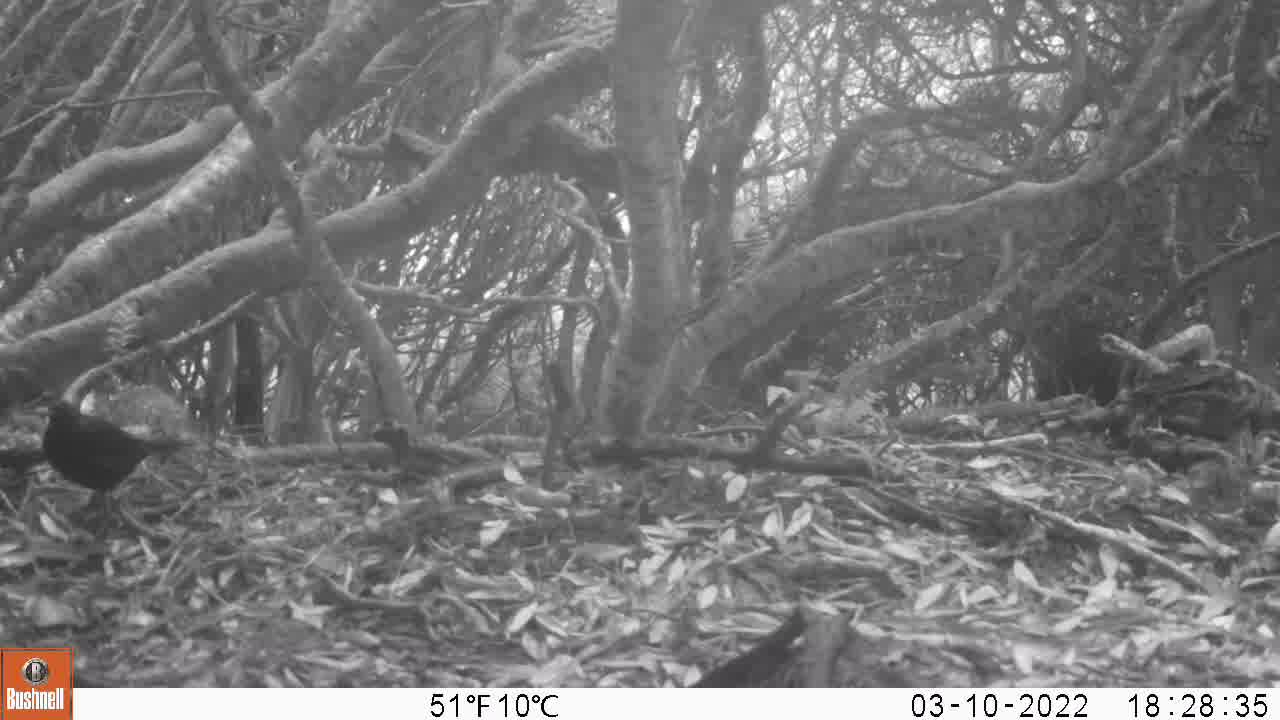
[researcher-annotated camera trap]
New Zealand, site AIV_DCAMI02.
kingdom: Animalia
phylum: Chordata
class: Aves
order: Passeriformes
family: Turdidae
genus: Turdus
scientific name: Turdus merula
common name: eurasian blackbird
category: blackbird